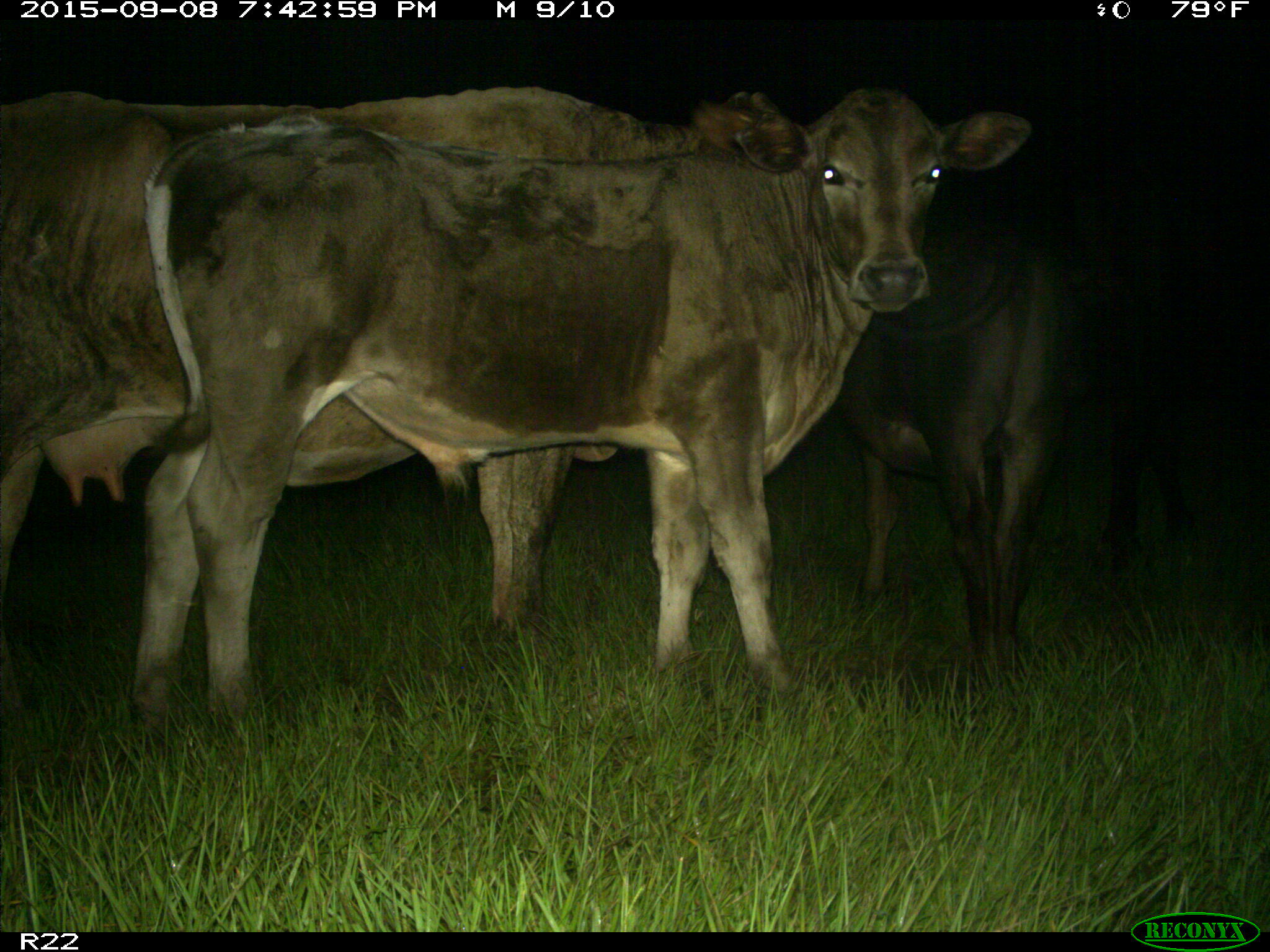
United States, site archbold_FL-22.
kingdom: Animalia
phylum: Chordata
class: Mammalia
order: Artiodactyla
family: Bovidae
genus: Bos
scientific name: Bos taurus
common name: domestic cow